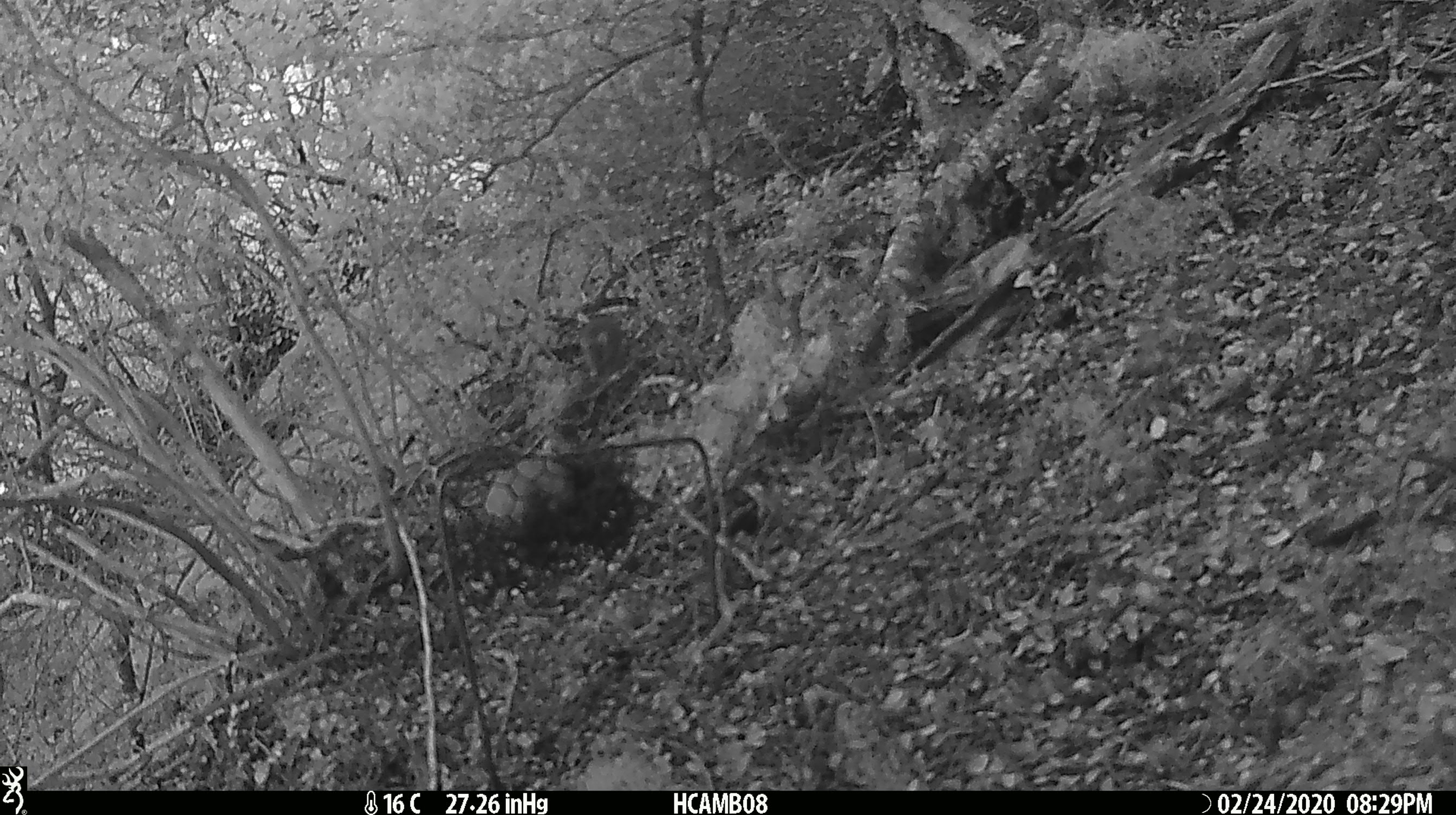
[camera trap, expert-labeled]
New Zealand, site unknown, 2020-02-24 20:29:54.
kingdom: Animalia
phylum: Chordata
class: Mammalia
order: Rodentia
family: Muridae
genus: Mus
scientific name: Mus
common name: mouse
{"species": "mouse (Mus)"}